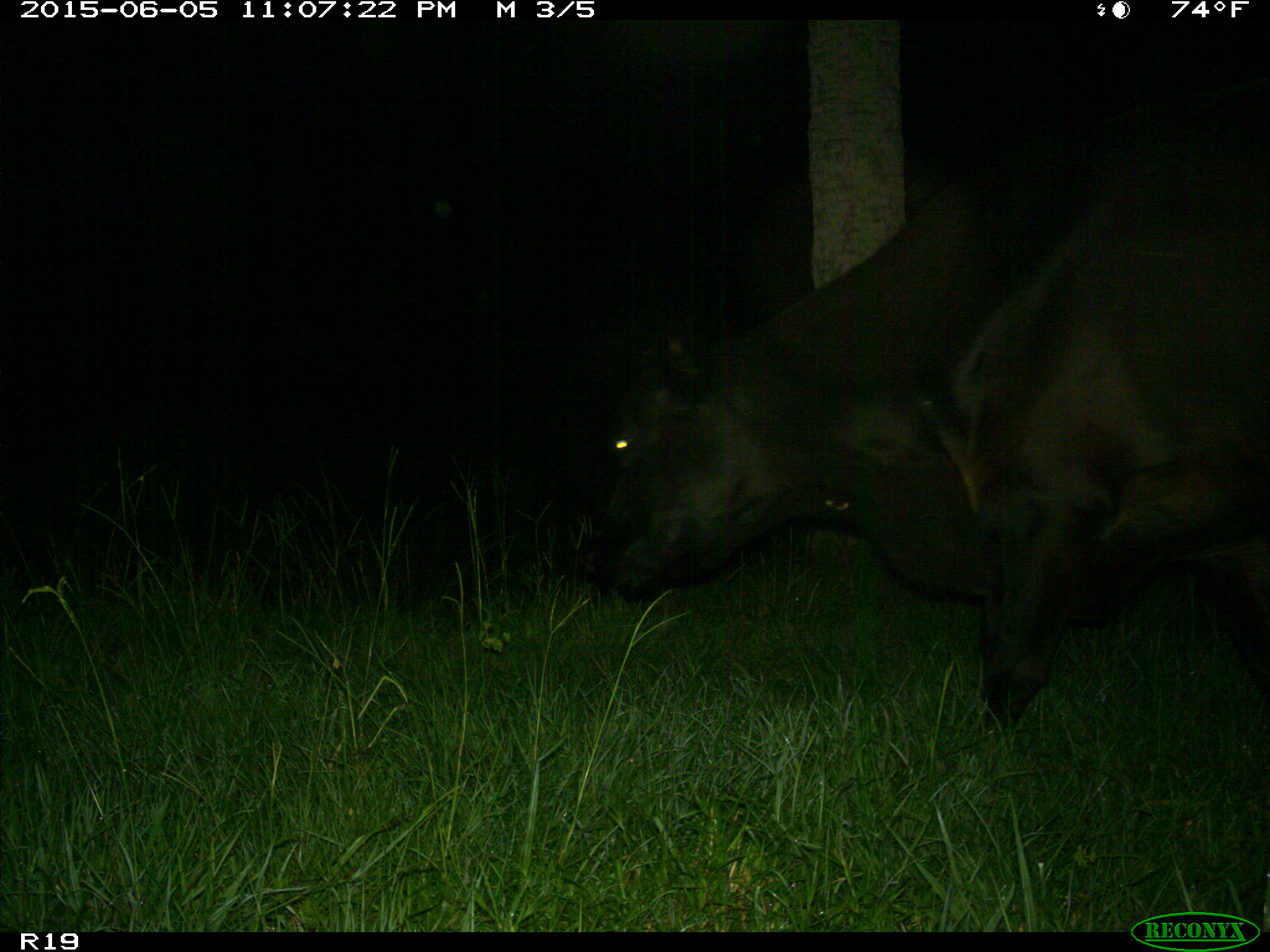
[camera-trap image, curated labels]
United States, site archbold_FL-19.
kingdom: Animalia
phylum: Chordata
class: Mammalia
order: Artiodactyla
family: Bovidae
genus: Bos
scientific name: Bos taurus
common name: domestic cow